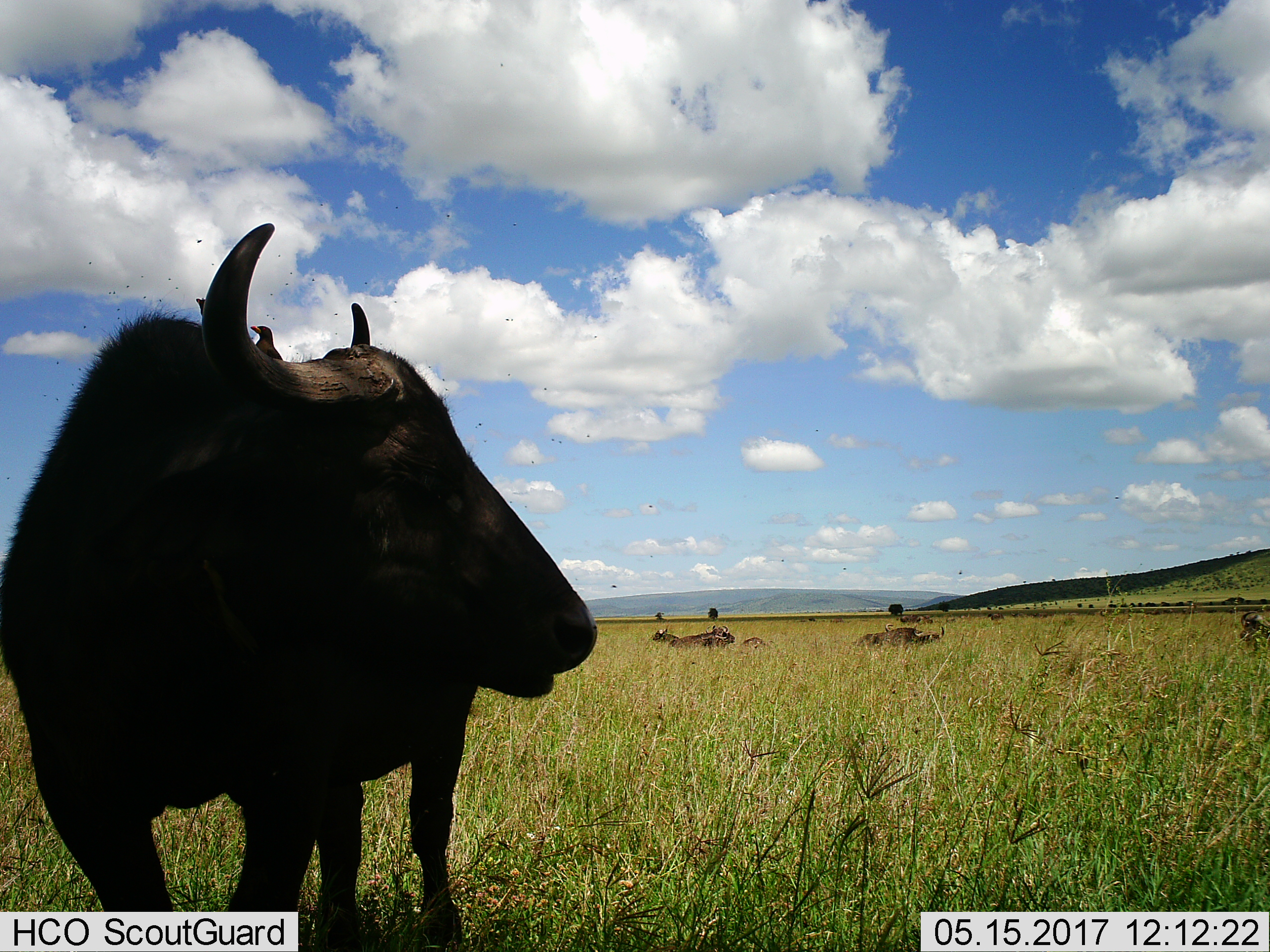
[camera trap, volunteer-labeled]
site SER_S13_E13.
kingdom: Animalia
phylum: Chordata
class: Mammalia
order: Artiodactyla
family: Bovidae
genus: Syncerus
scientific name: Syncerus caffer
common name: african buffalo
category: buffalo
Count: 11-50.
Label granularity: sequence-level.